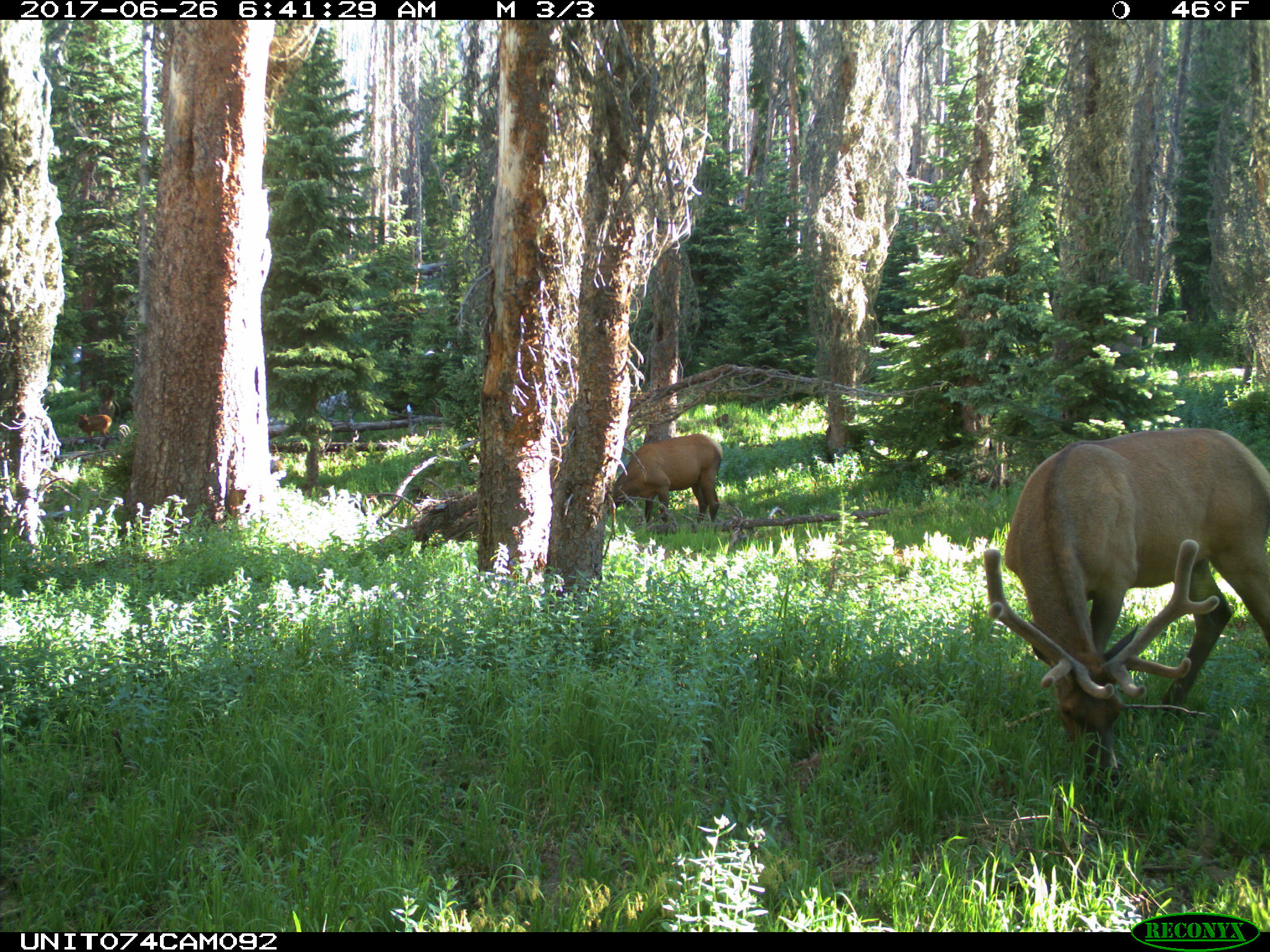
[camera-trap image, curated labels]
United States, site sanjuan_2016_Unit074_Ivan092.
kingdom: Animalia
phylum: Chordata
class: Mammalia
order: Artiodactyla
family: Cervidae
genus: Cervus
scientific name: Cervus elaphus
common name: red deer